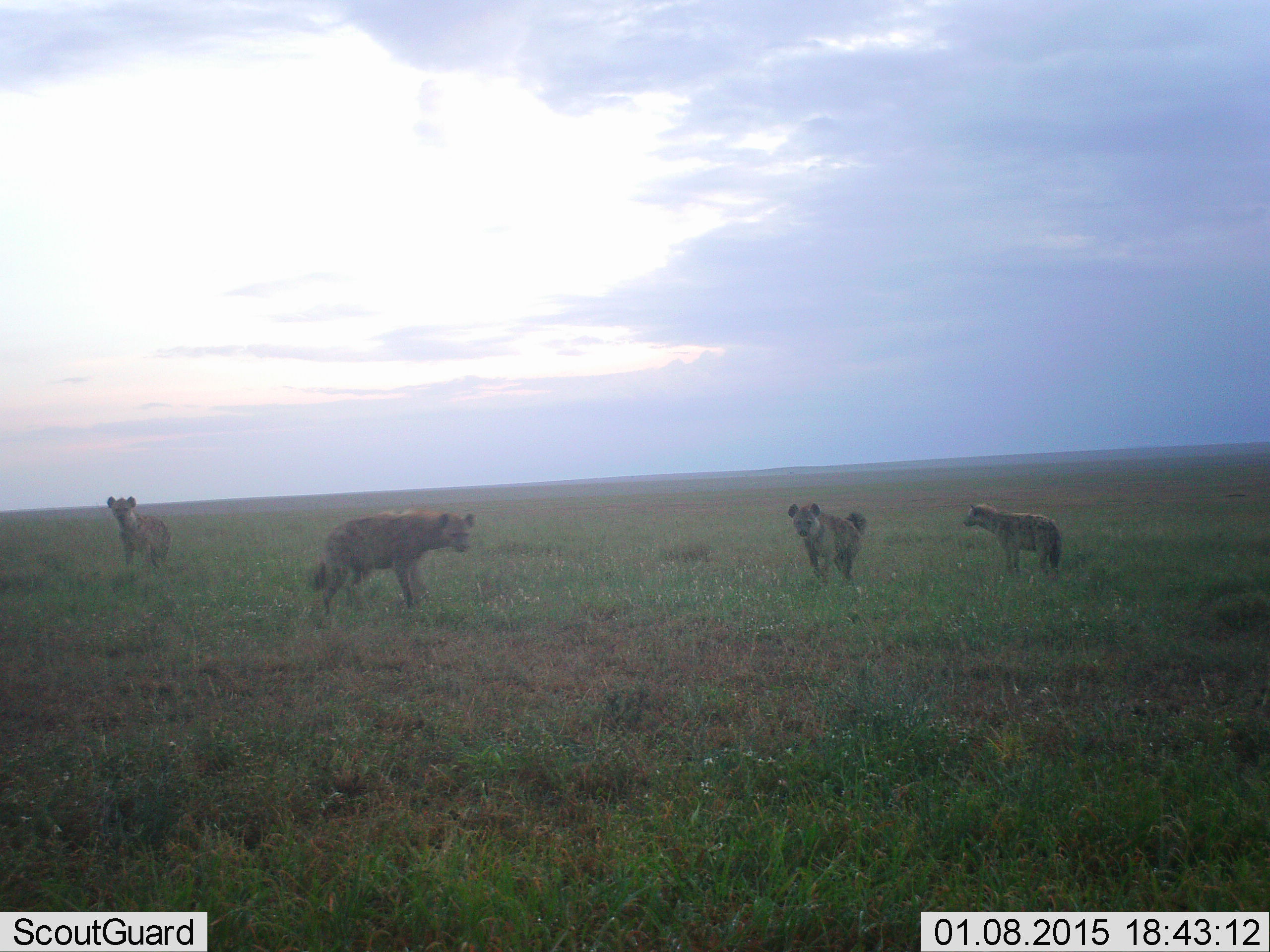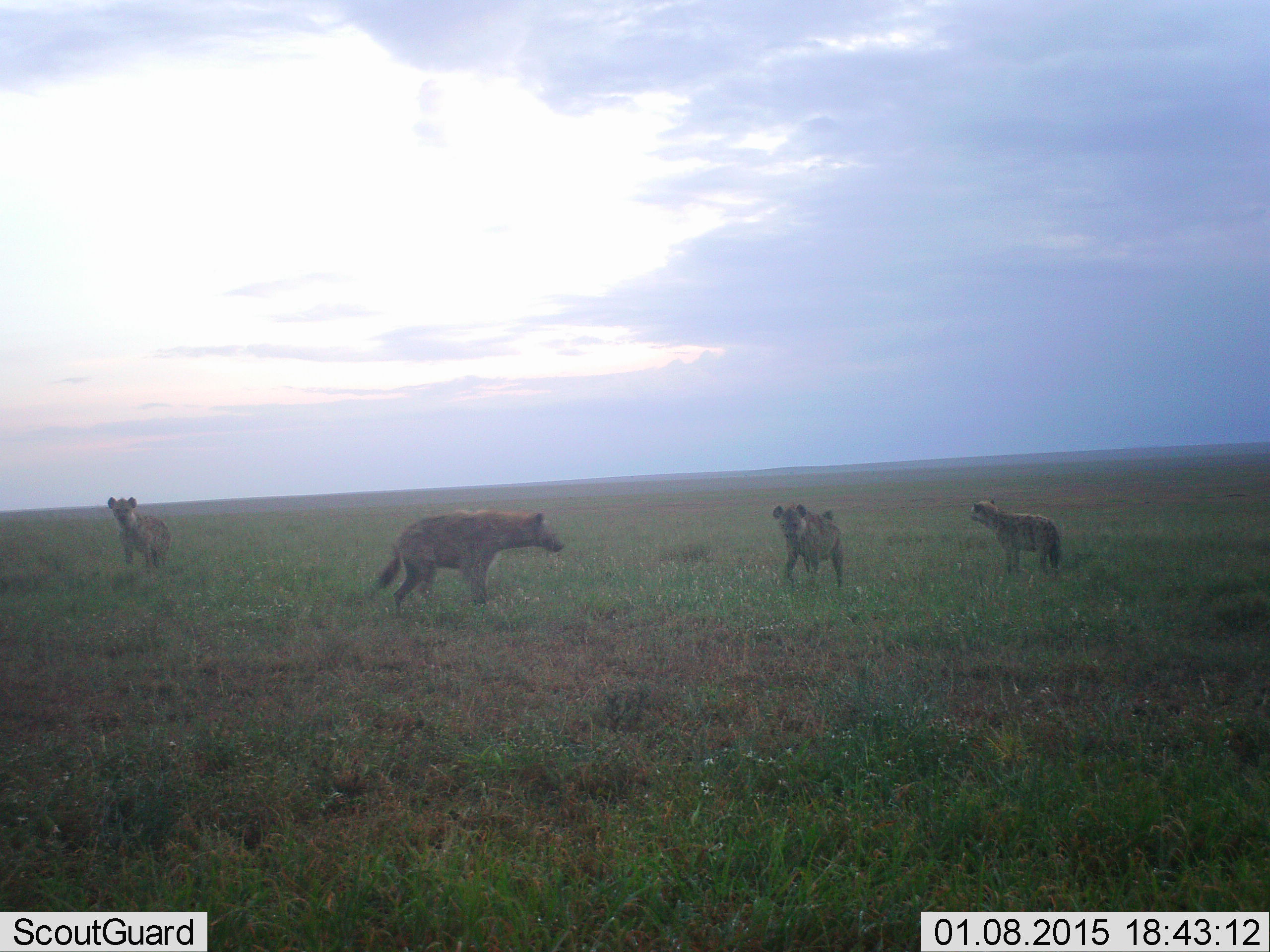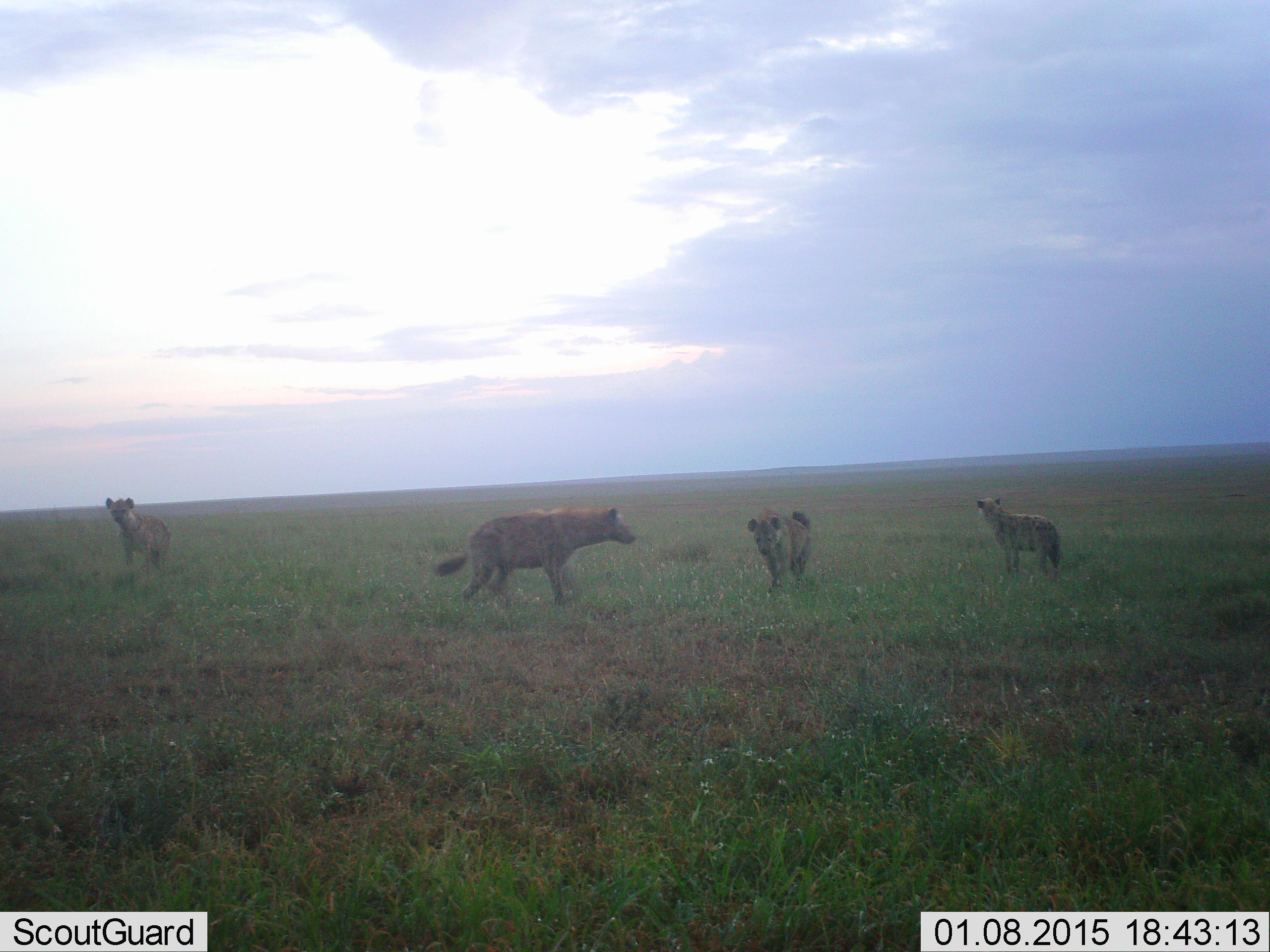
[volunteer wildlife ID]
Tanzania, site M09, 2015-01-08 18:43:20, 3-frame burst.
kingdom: Animalia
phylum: Chordata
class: Mammalia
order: Carnivora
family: Hyaenidae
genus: Crocuta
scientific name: Crocuta crocuta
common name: spotted hyena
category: hyenaspotted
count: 4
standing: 70%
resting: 0%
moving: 70%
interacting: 50%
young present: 20%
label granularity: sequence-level